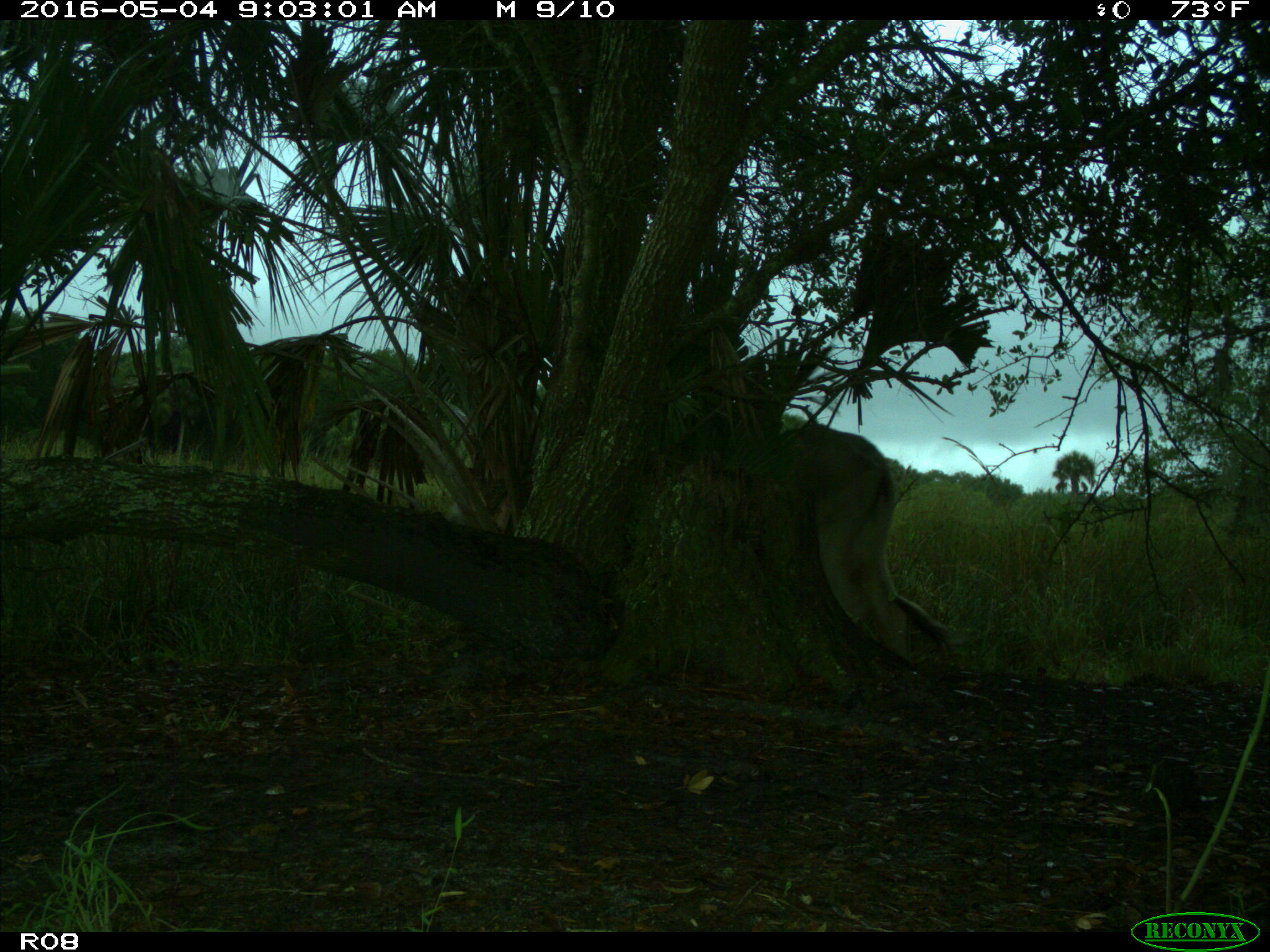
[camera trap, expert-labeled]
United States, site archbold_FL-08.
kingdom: Animalia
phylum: Chordata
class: Mammalia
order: Artiodactyla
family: Bovidae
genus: Bos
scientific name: Bos taurus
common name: domestic cow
Bos taurus (domestic cow).